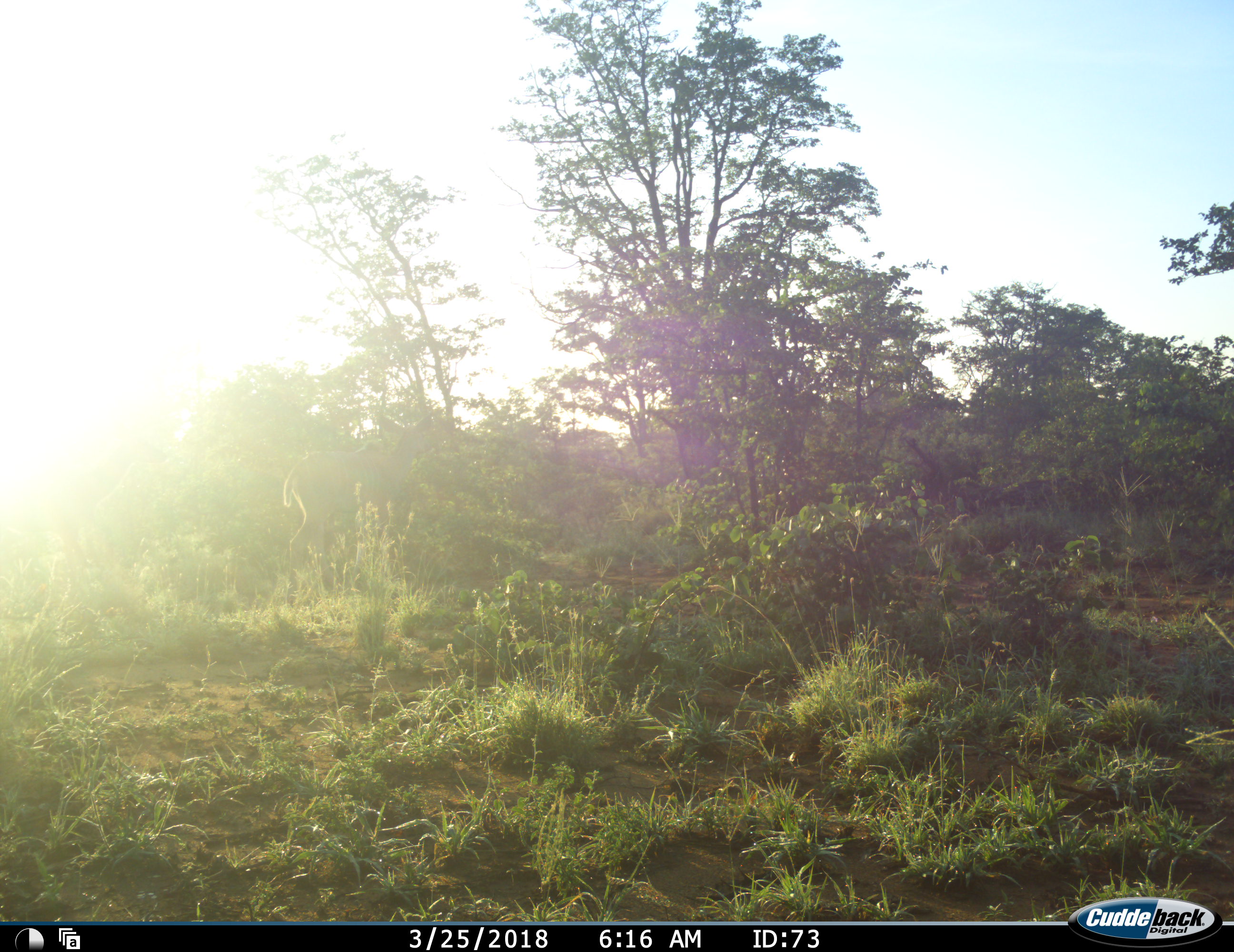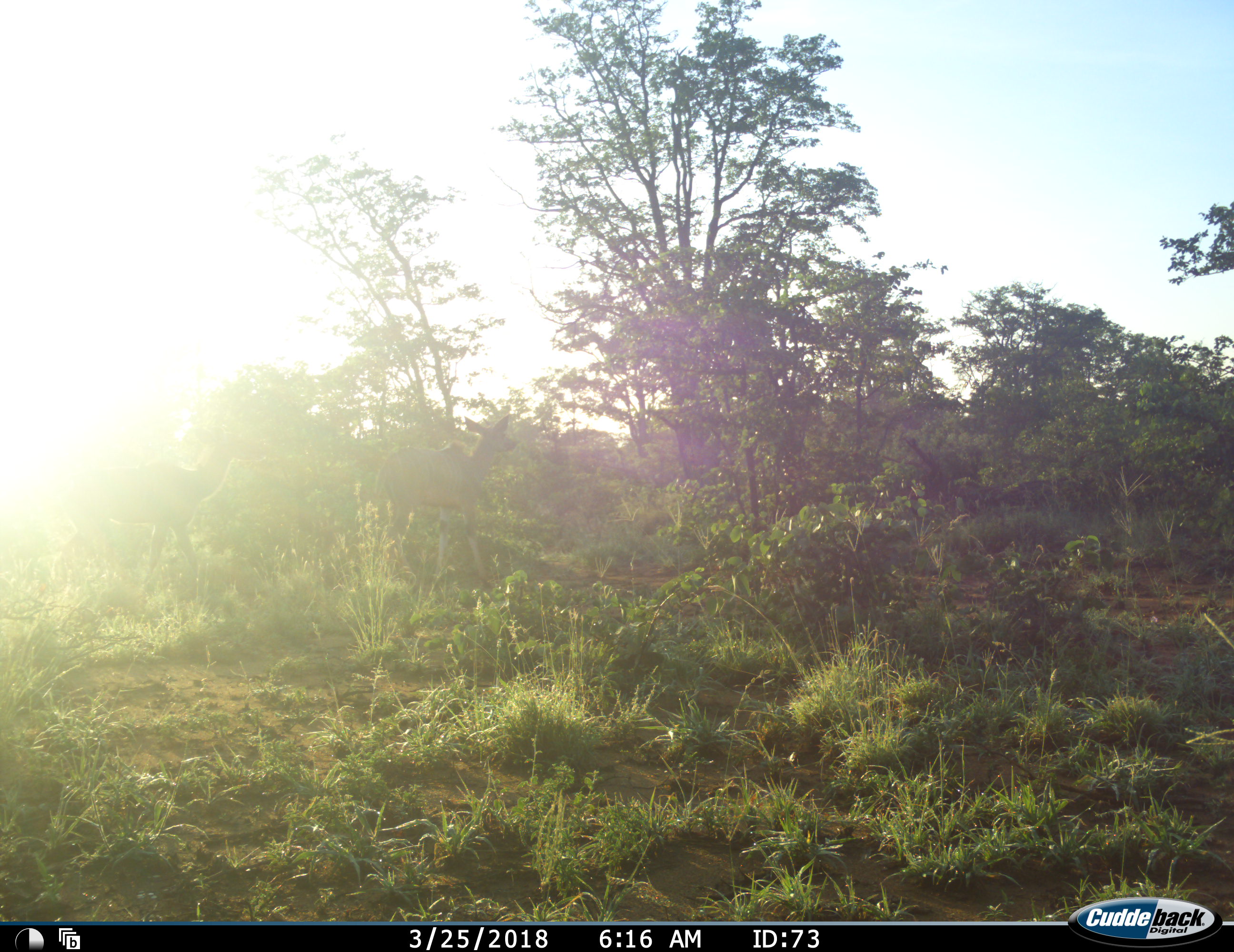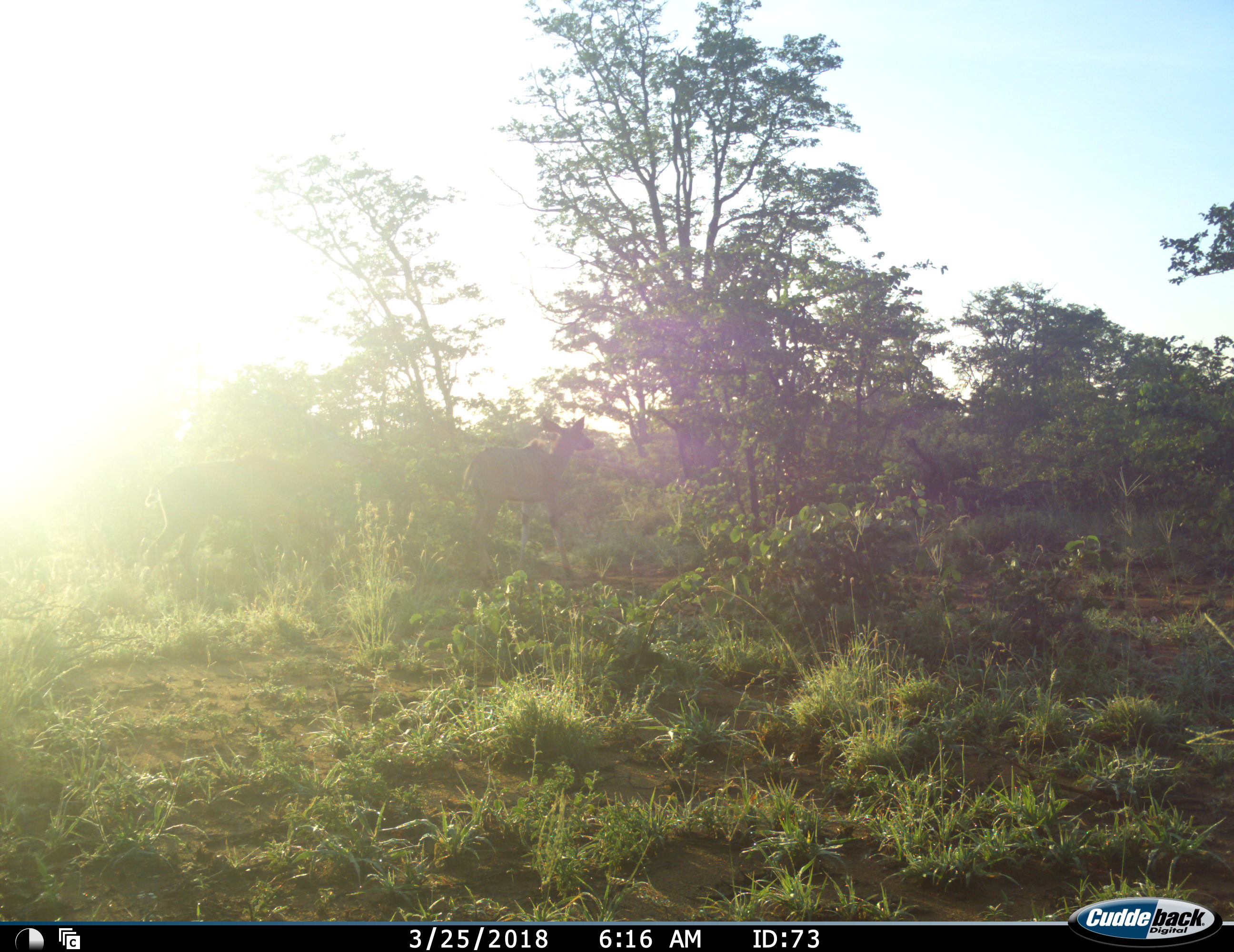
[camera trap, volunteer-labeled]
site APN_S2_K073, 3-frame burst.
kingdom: Animalia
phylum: Chordata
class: Mammalia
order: Artiodactyla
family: Bovidae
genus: Tragelaphus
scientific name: Tragelaphus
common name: kudu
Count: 2.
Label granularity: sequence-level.